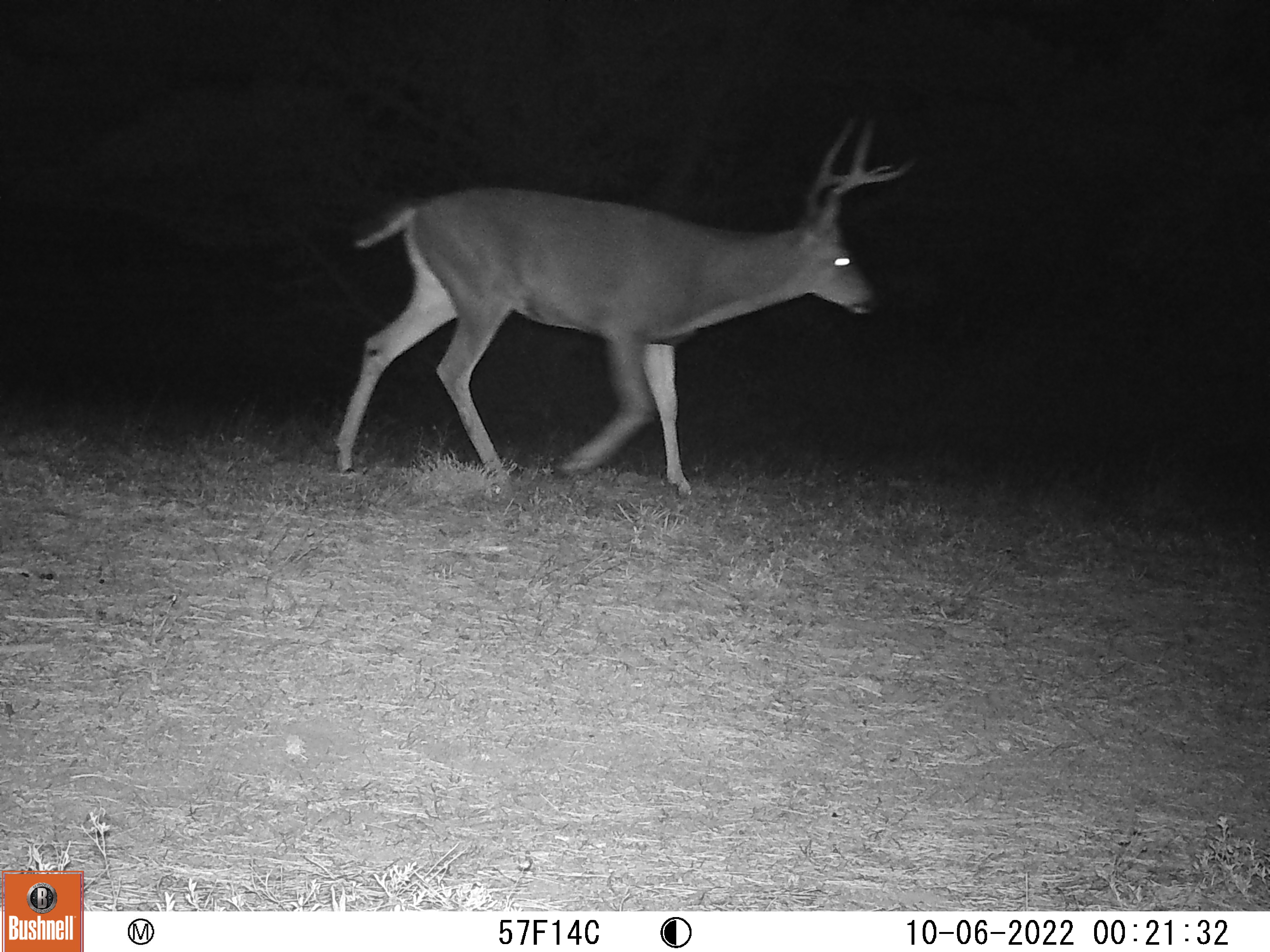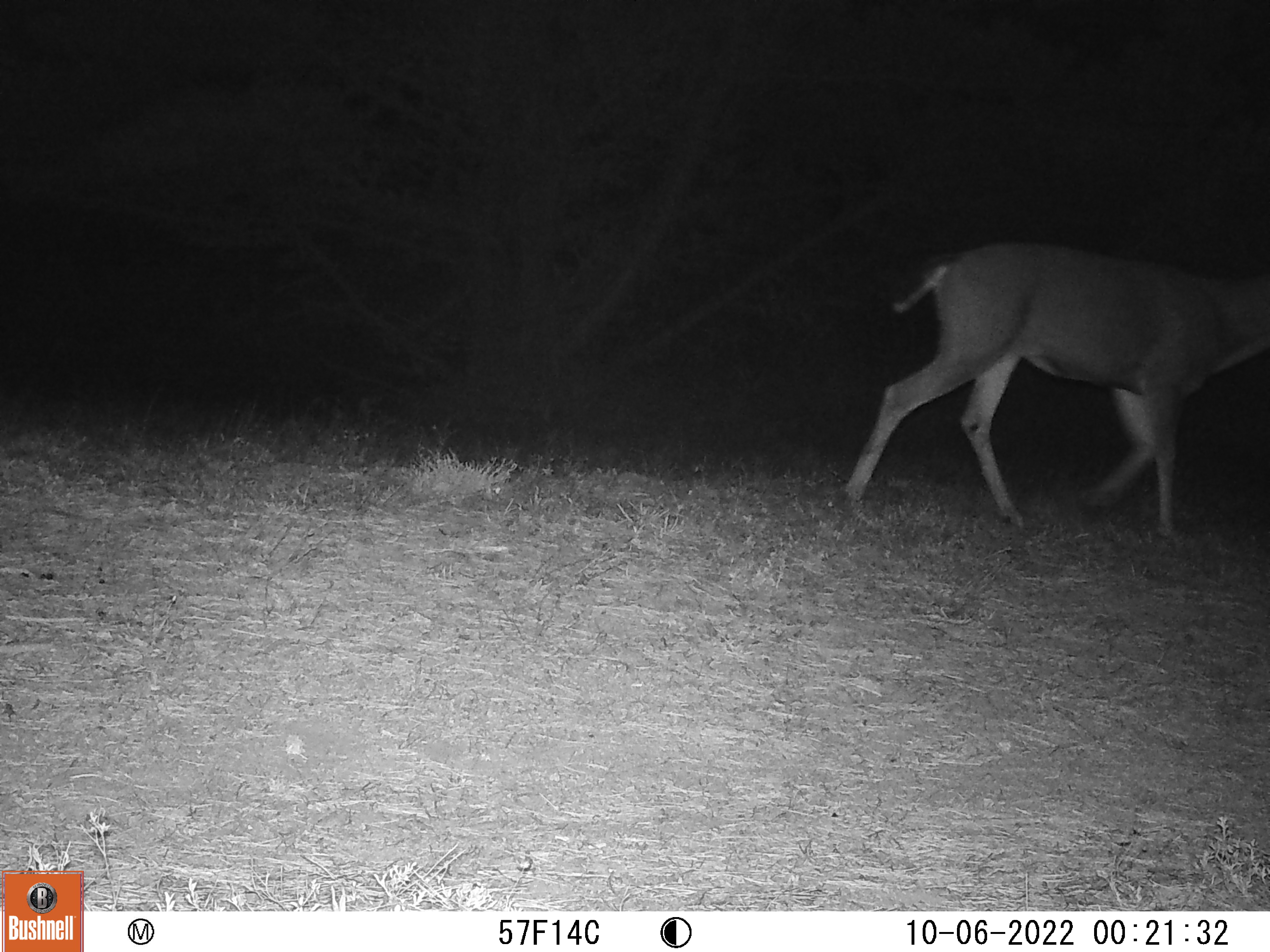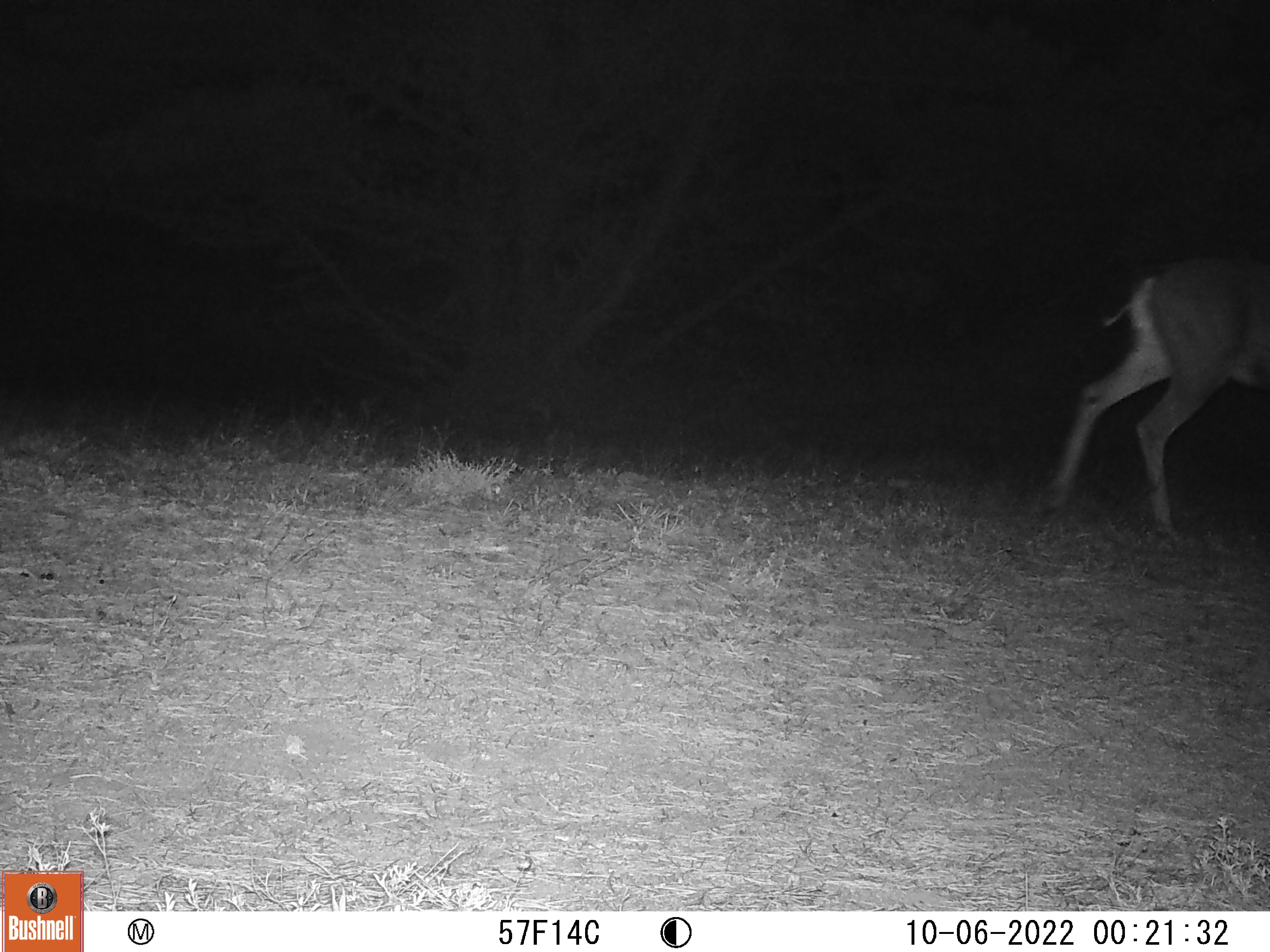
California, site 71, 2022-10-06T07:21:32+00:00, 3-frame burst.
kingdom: Animalia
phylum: Chordata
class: Mammalia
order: Artiodactyla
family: Cervidae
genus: Odocoileus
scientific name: Odocoileus hemionus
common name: mule deer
Mule deer (Odocoileus hemionus).